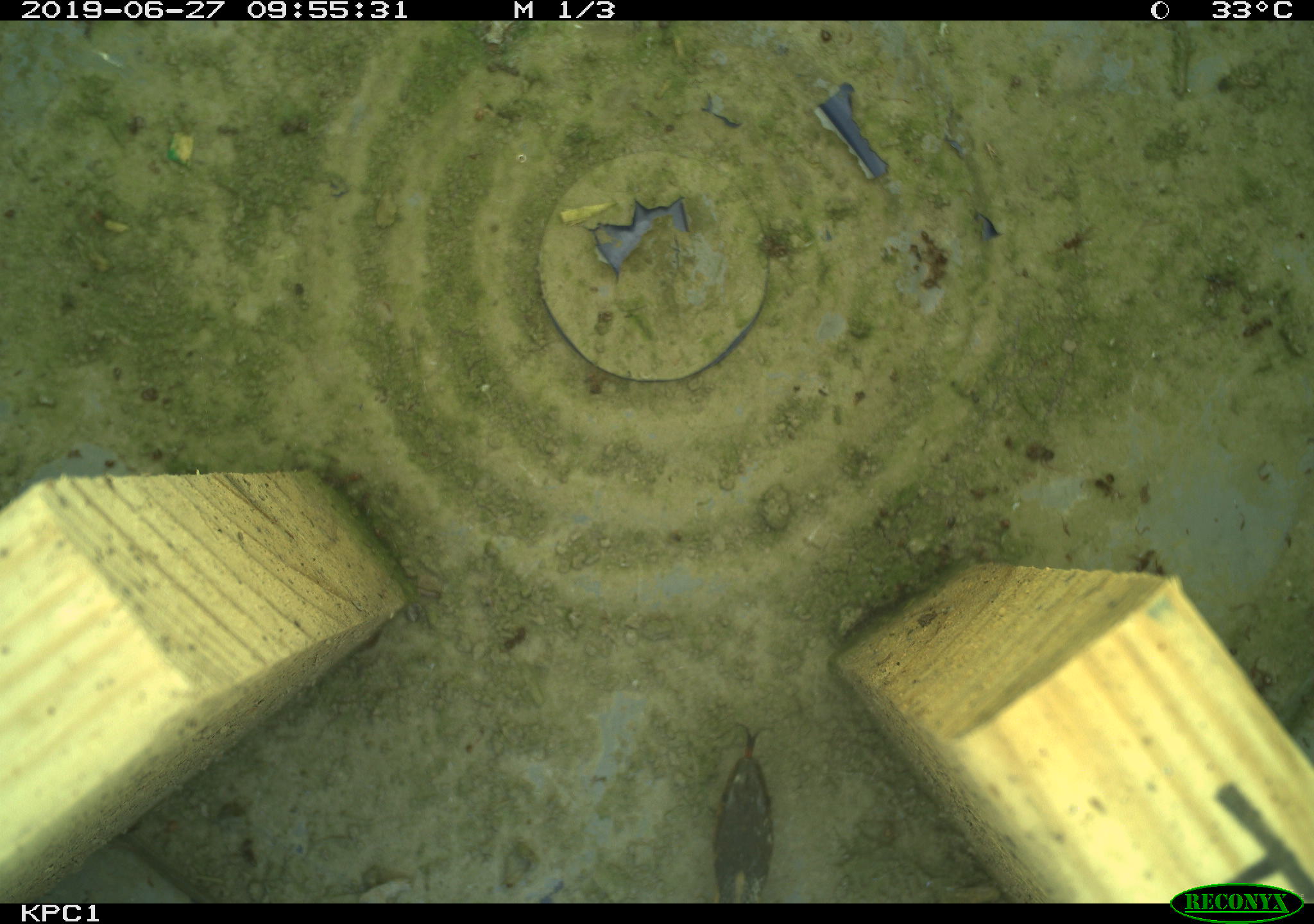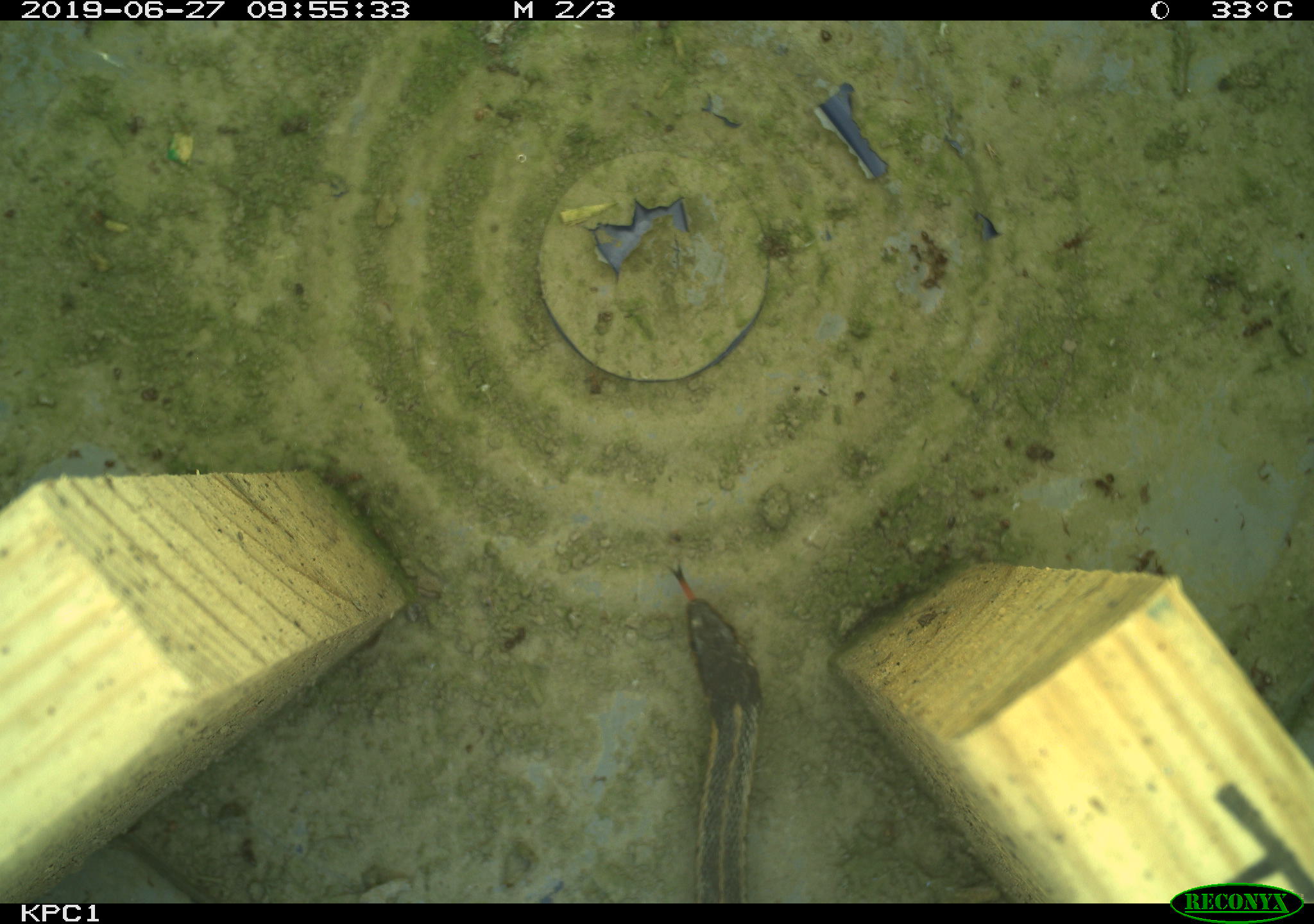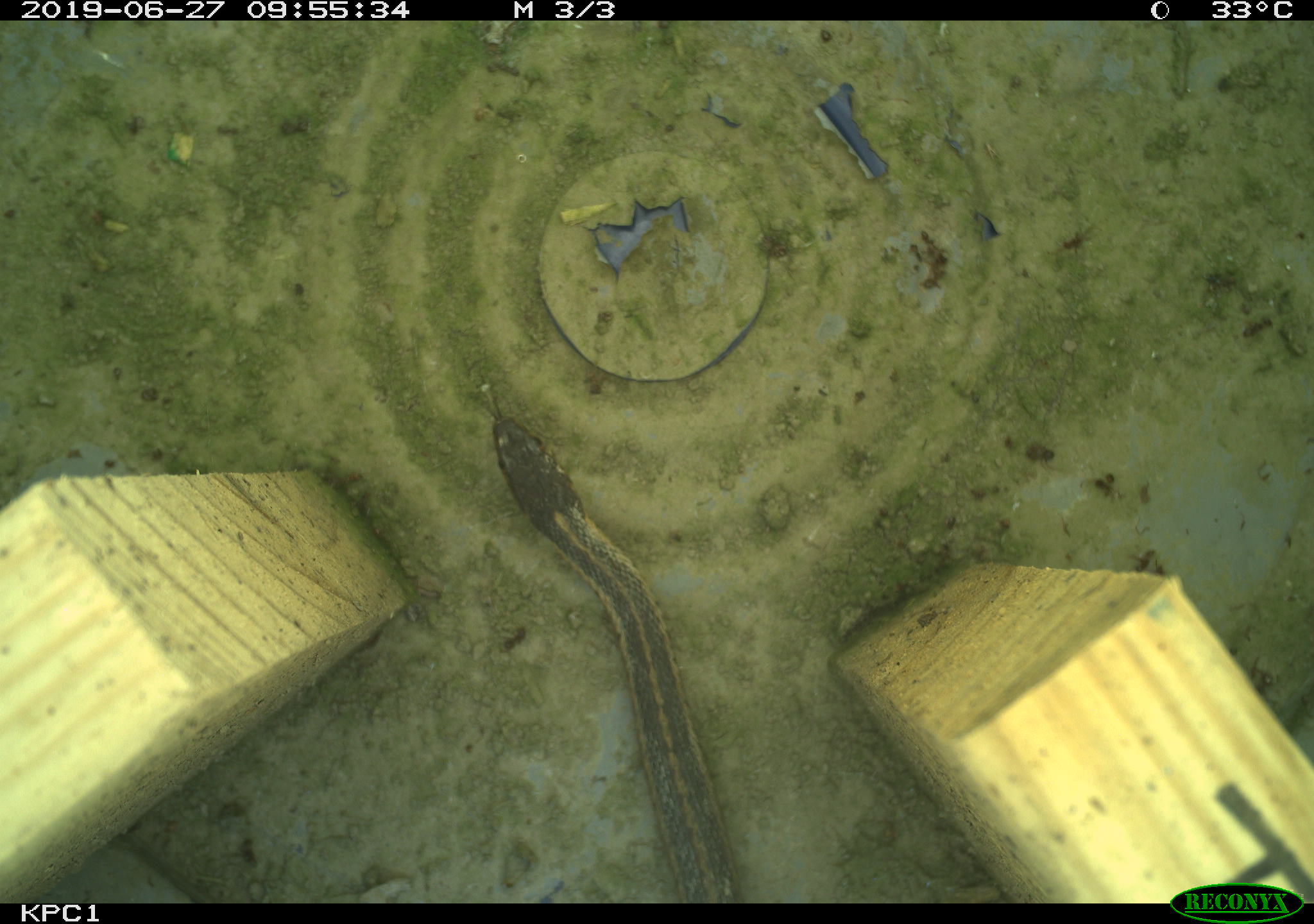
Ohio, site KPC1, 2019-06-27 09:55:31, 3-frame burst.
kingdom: Animalia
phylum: Chordata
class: Reptilia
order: Squamata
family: Colubridae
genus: Thamnophis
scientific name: Thamnophis sirtalis sirtalis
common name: eastern gartersnake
Eastern gartersnake (Thamnophis sirtalis sirtalis).